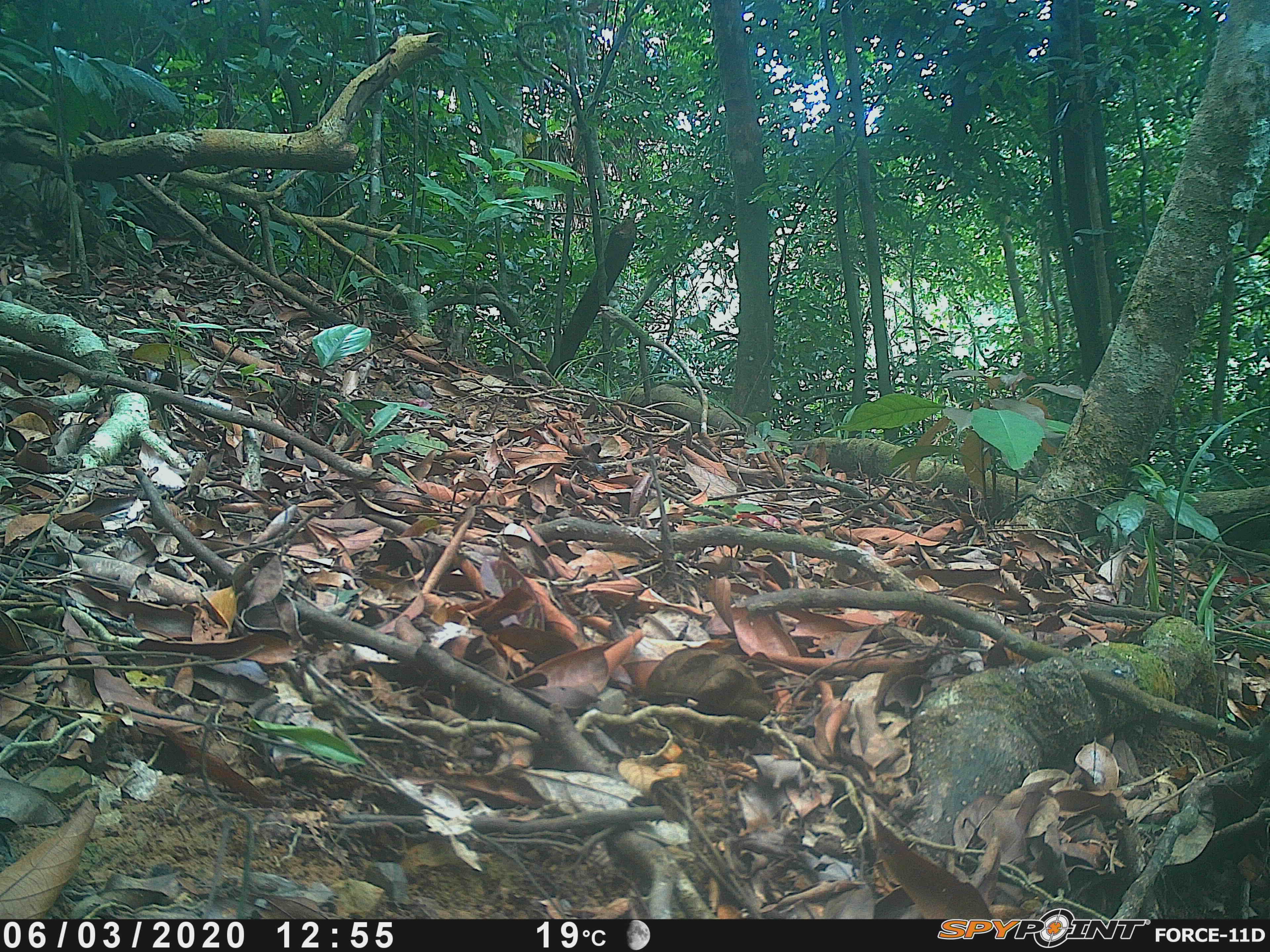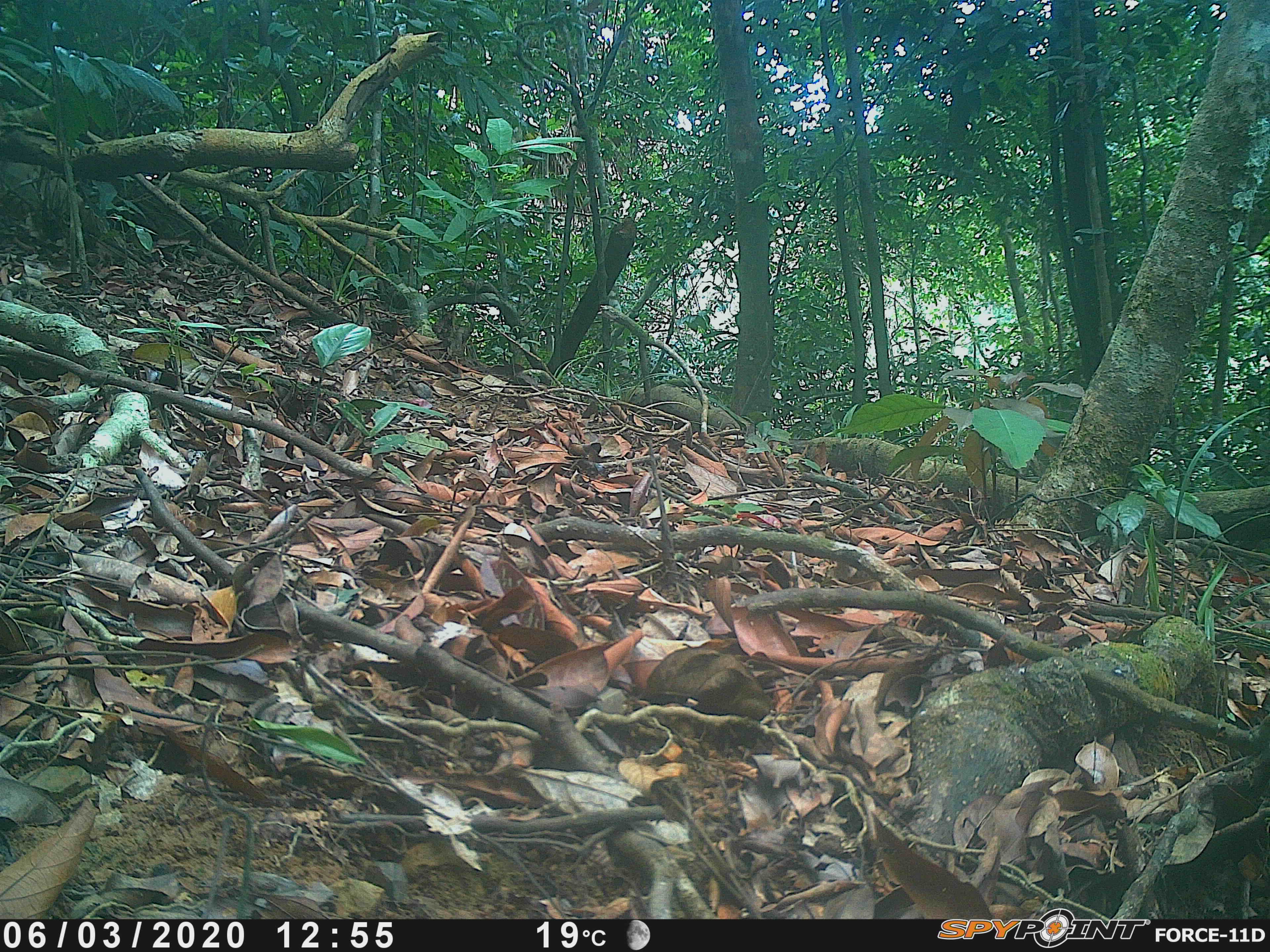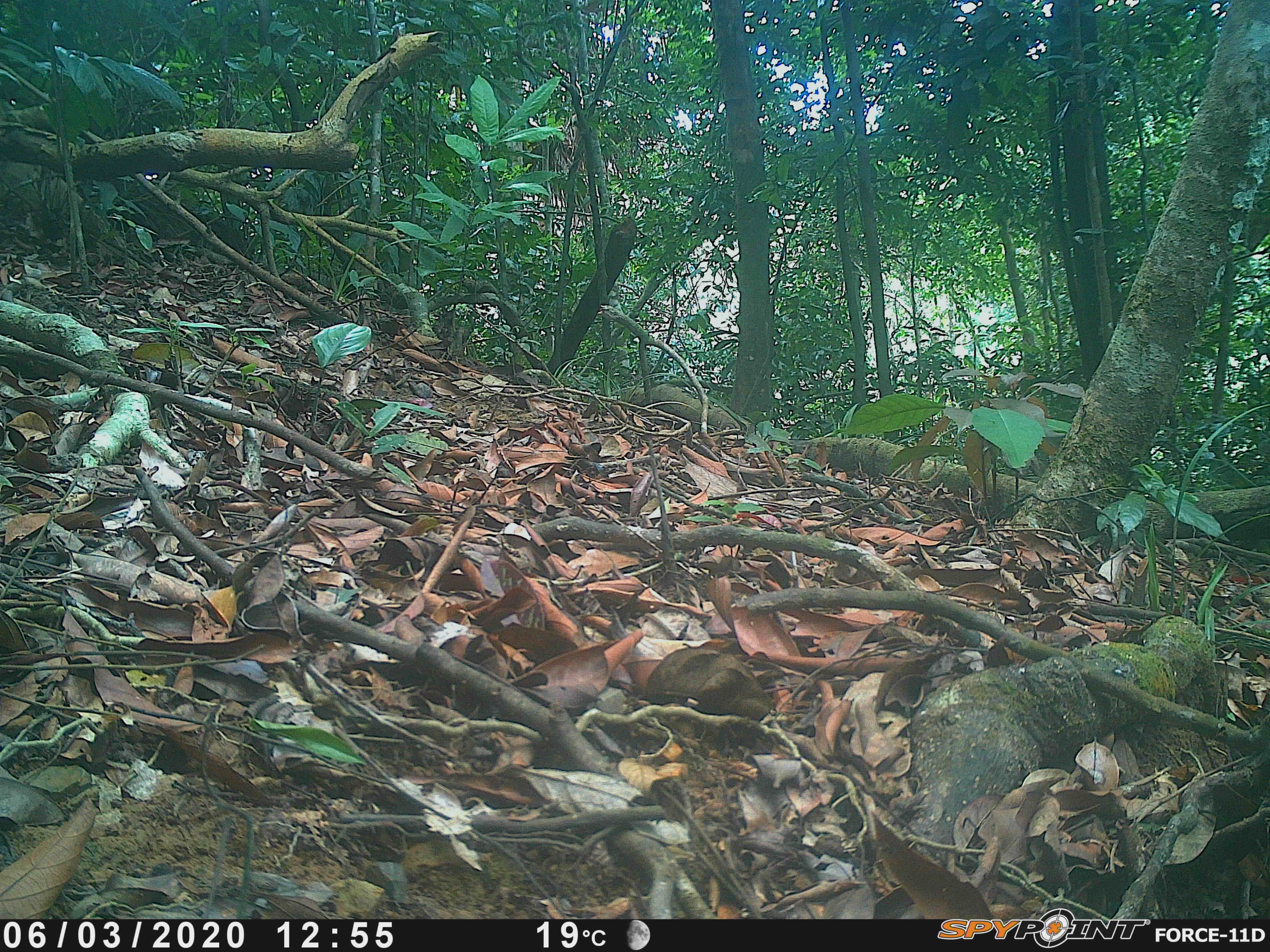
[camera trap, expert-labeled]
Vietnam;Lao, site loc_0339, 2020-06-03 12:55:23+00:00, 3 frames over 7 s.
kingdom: Animalia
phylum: Chordata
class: Mammalia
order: Artiodactyla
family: Suidae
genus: Sus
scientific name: Sus scrofa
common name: eurasian wild pig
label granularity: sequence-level